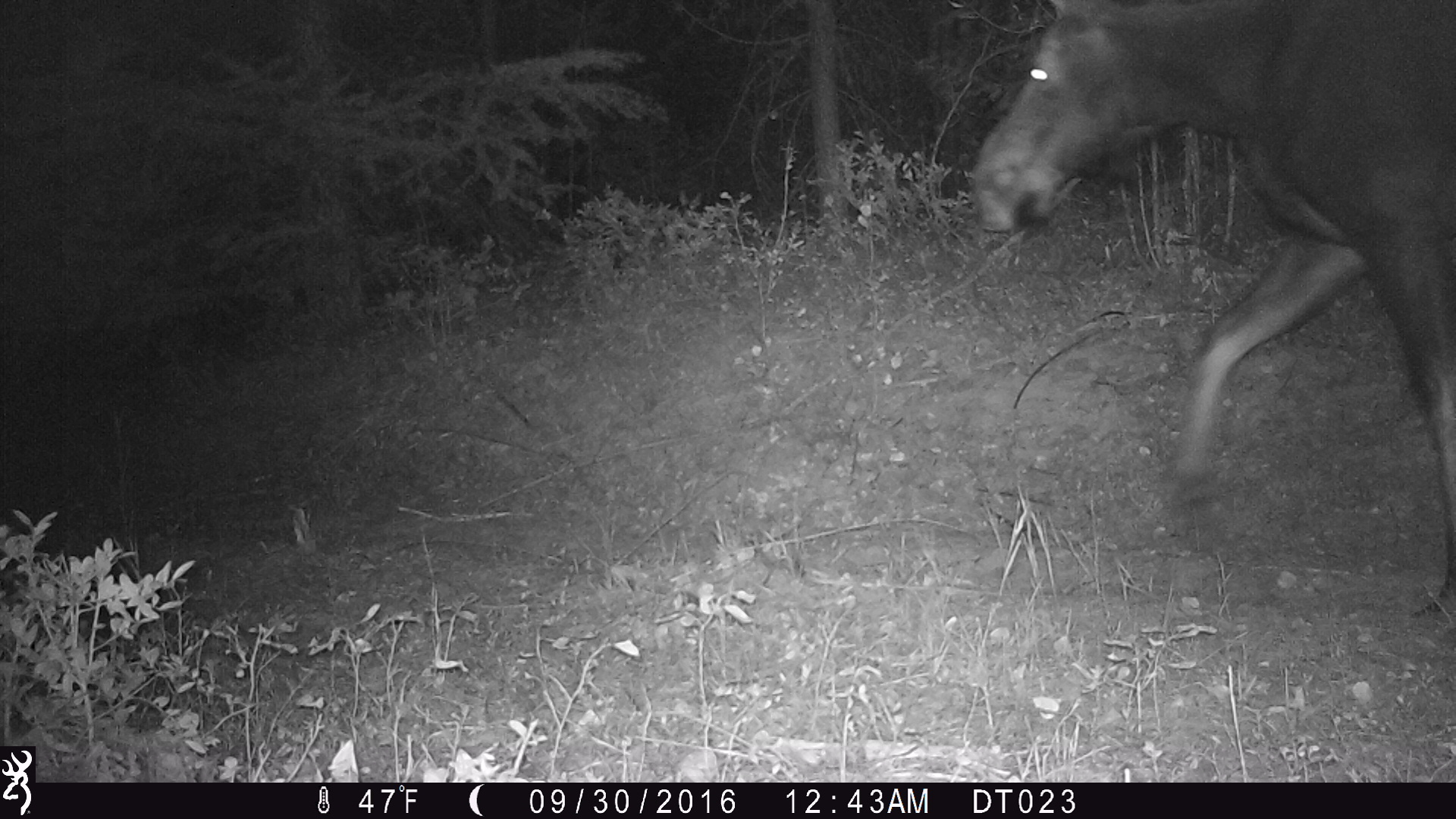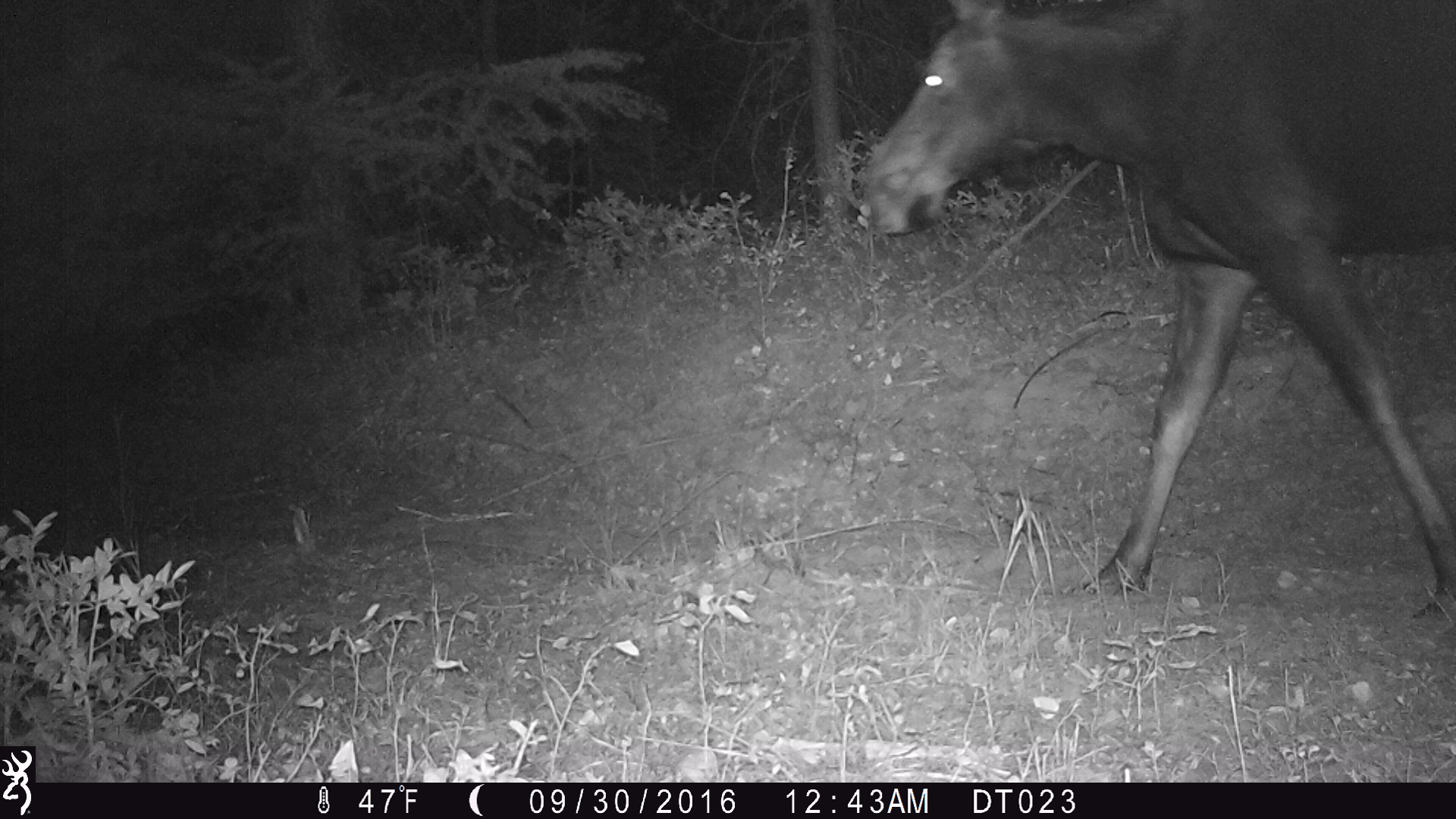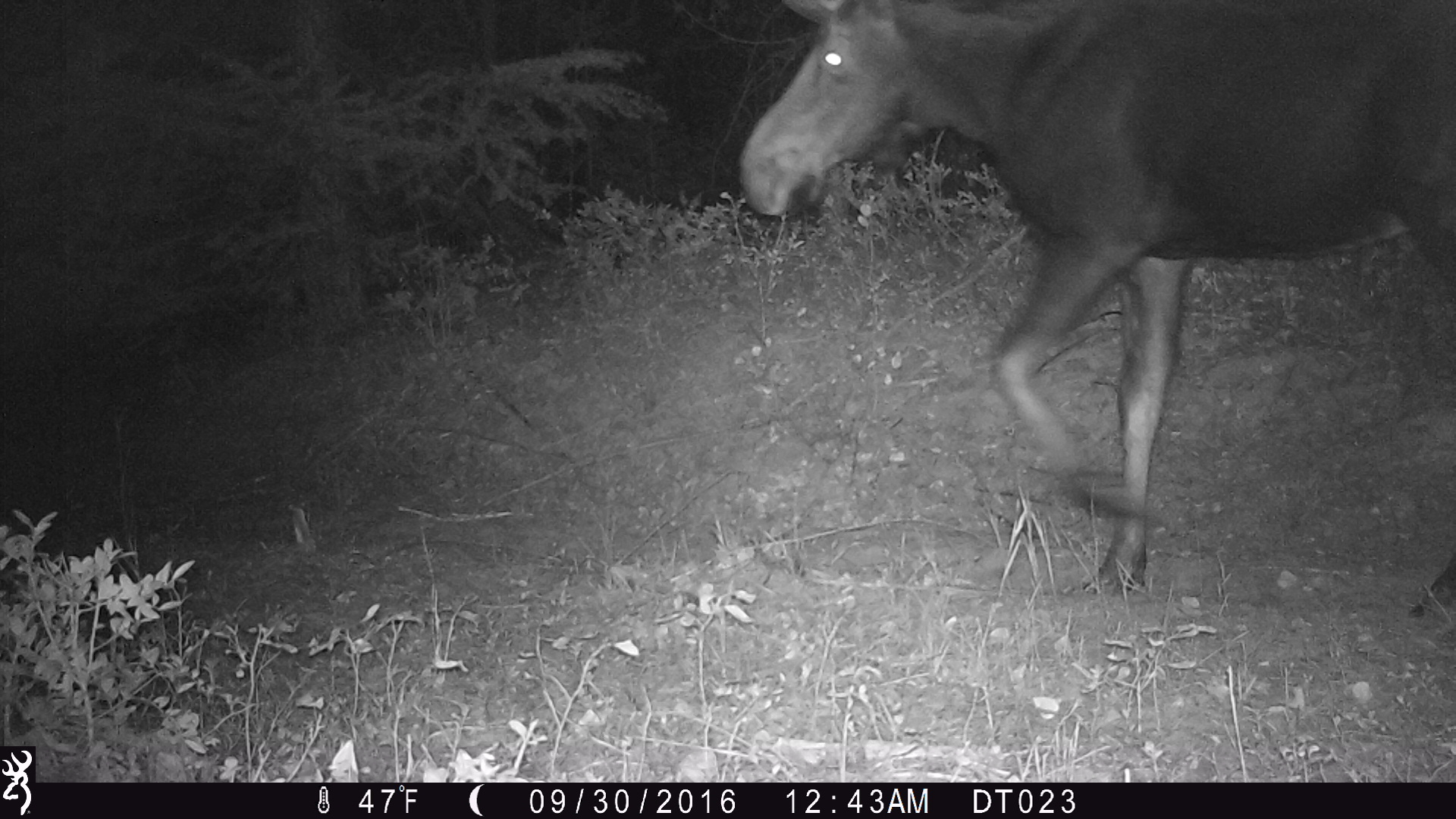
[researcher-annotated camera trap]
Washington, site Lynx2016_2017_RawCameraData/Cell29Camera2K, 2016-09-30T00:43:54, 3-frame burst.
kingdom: Animalia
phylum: Chordata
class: Mammalia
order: Artiodactyla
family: Cervidae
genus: Alces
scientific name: Alces alces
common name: moose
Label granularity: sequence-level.